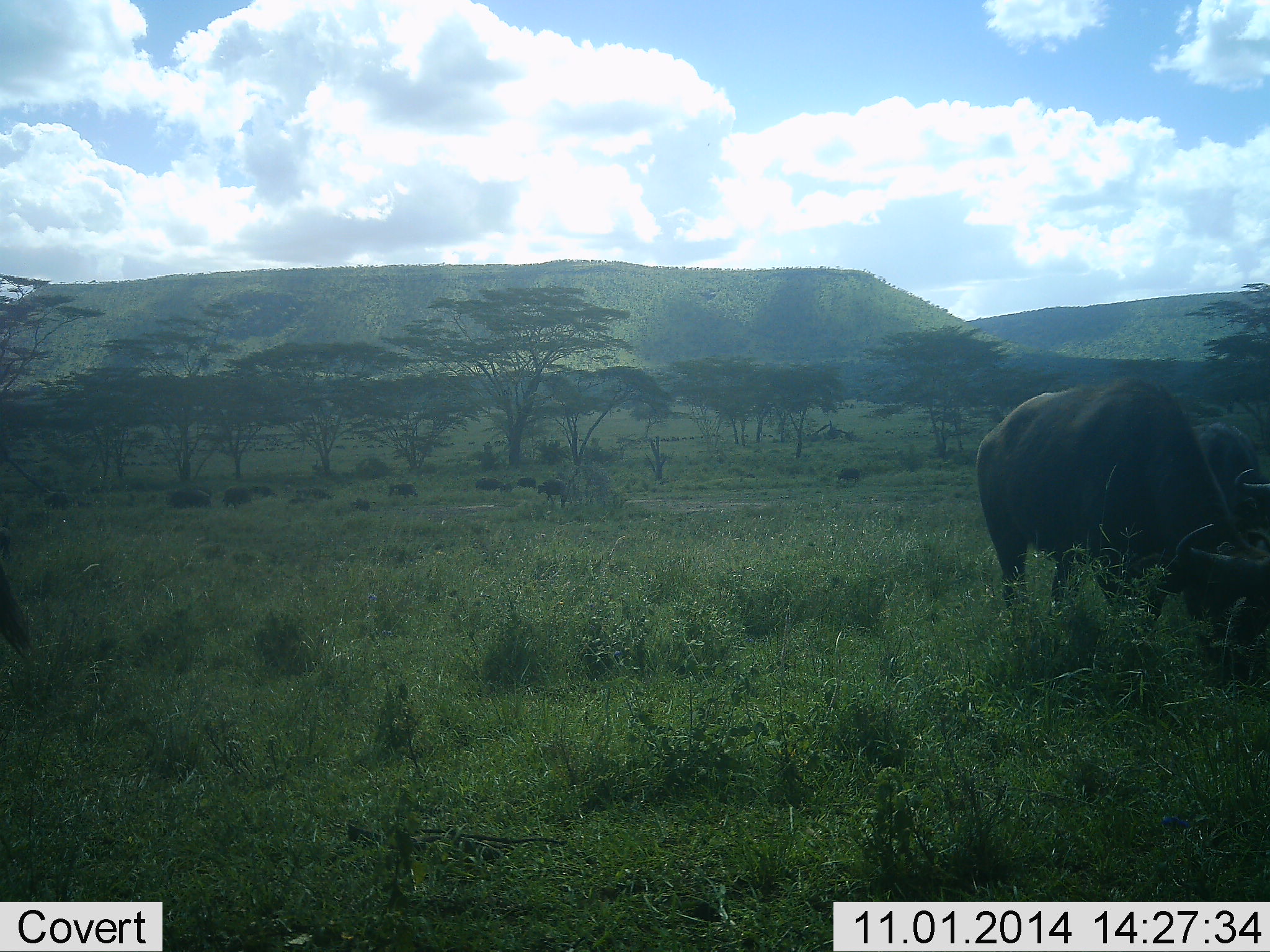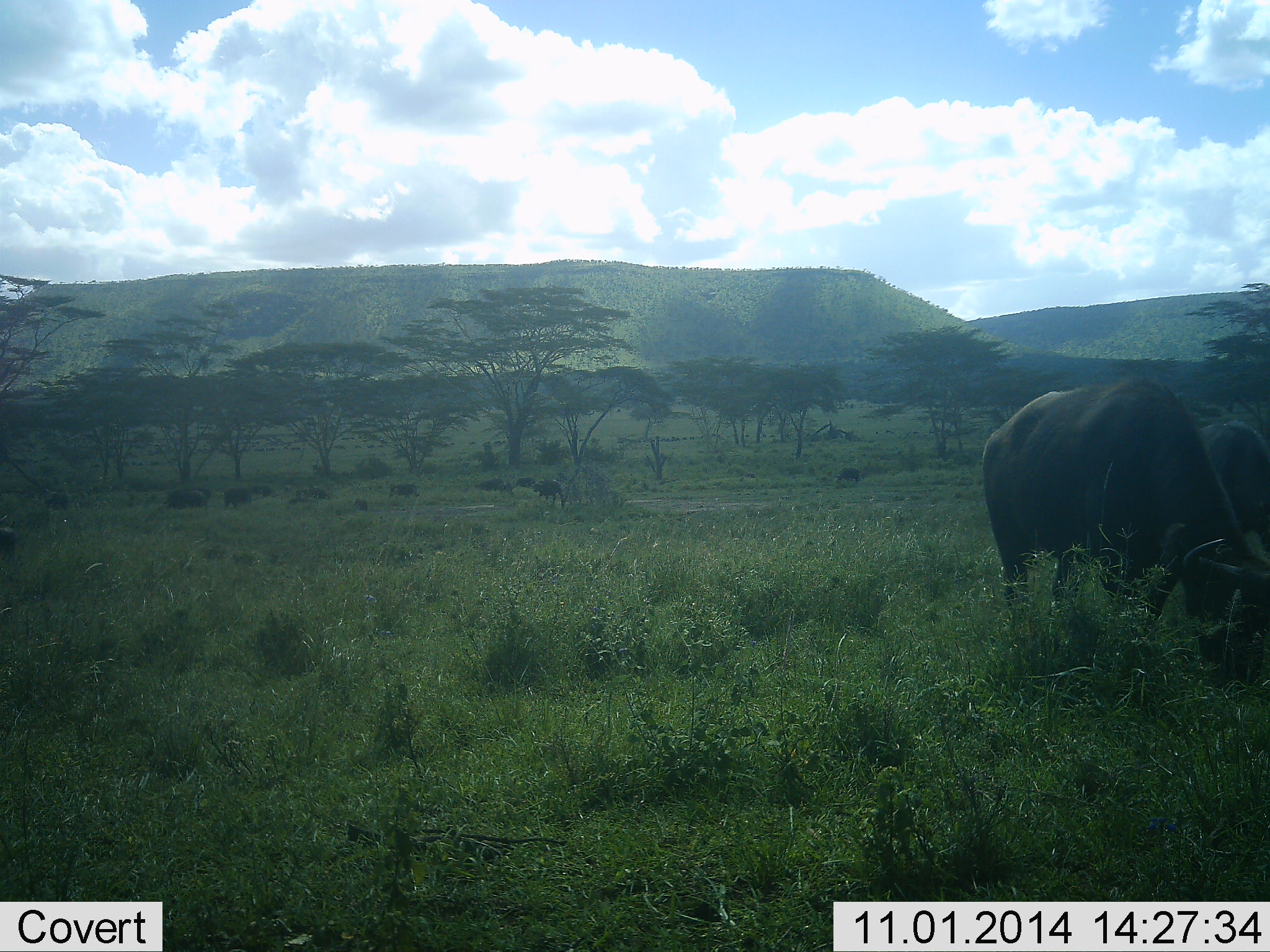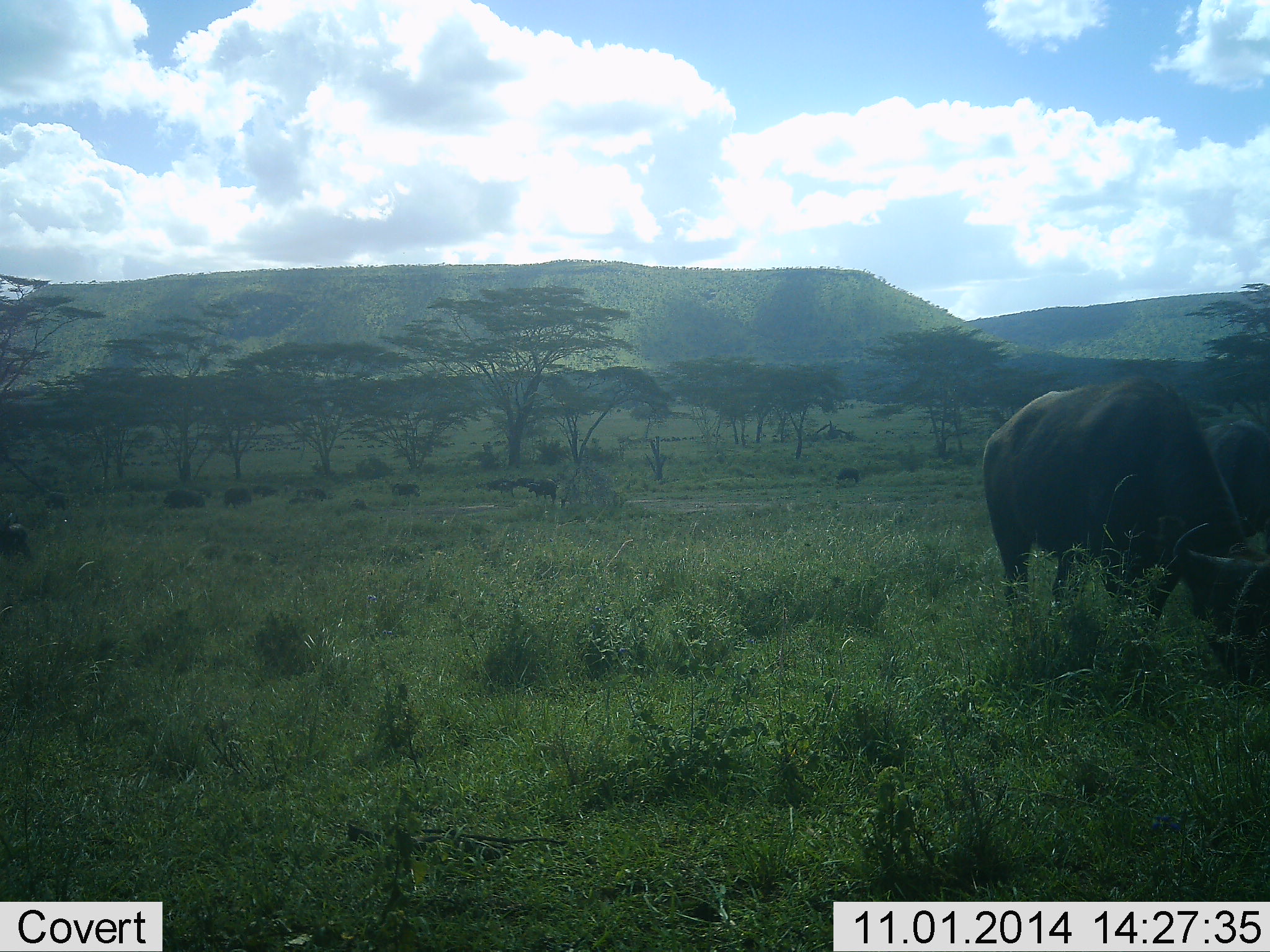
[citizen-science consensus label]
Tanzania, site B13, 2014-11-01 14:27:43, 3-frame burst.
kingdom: Animalia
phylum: Chordata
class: Mammalia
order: Artiodactyla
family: Bovidae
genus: Syncerus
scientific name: Syncerus caffer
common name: cape buffalo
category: buffalo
Buffalo (cape buffalo) (Syncerus caffer), count 11-50. Behavior (volunteer vote fractions): standing 30%, resting 0%, moving 20%, interacting 0%. Young present (vote fraction): 0%. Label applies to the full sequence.